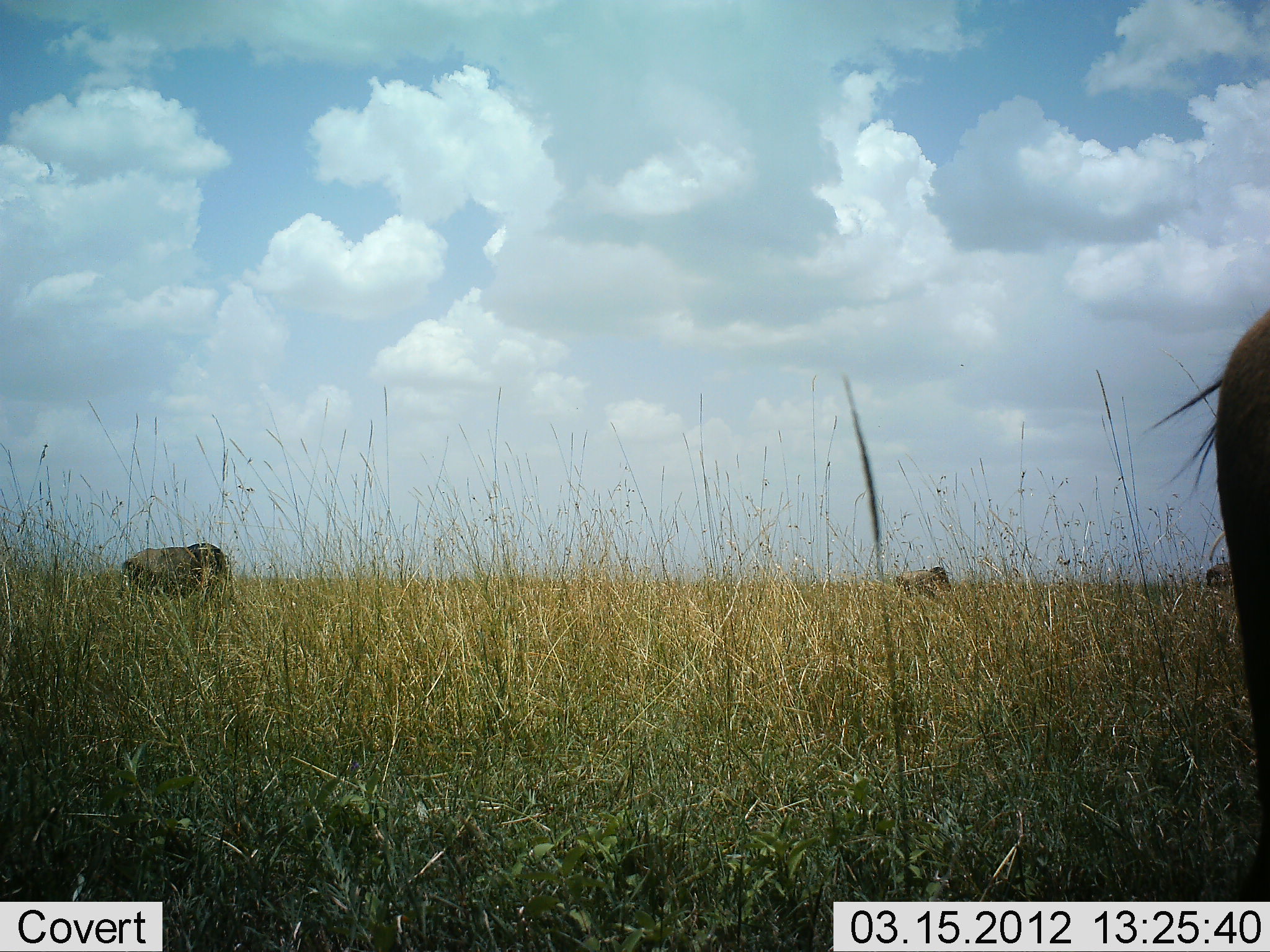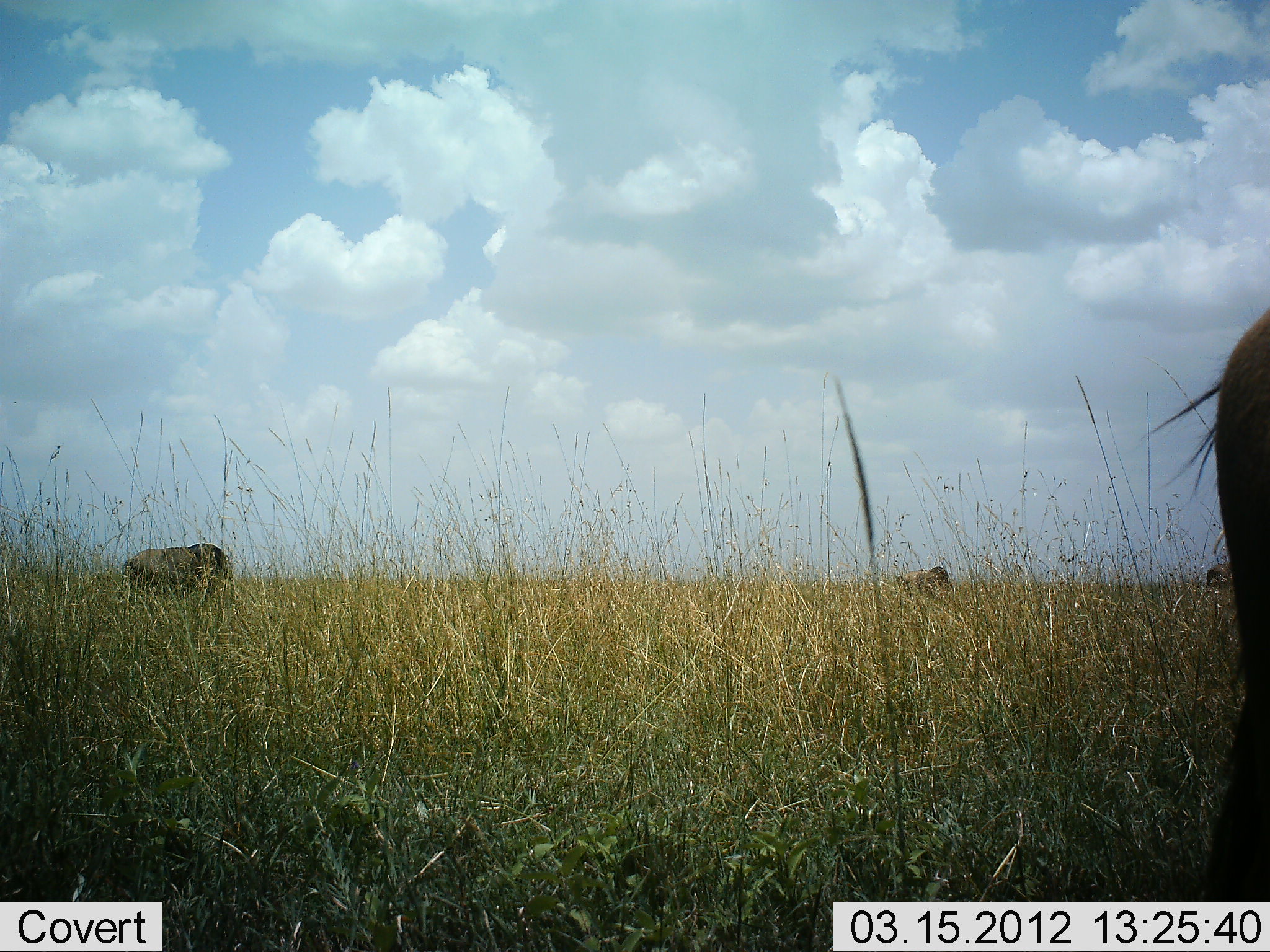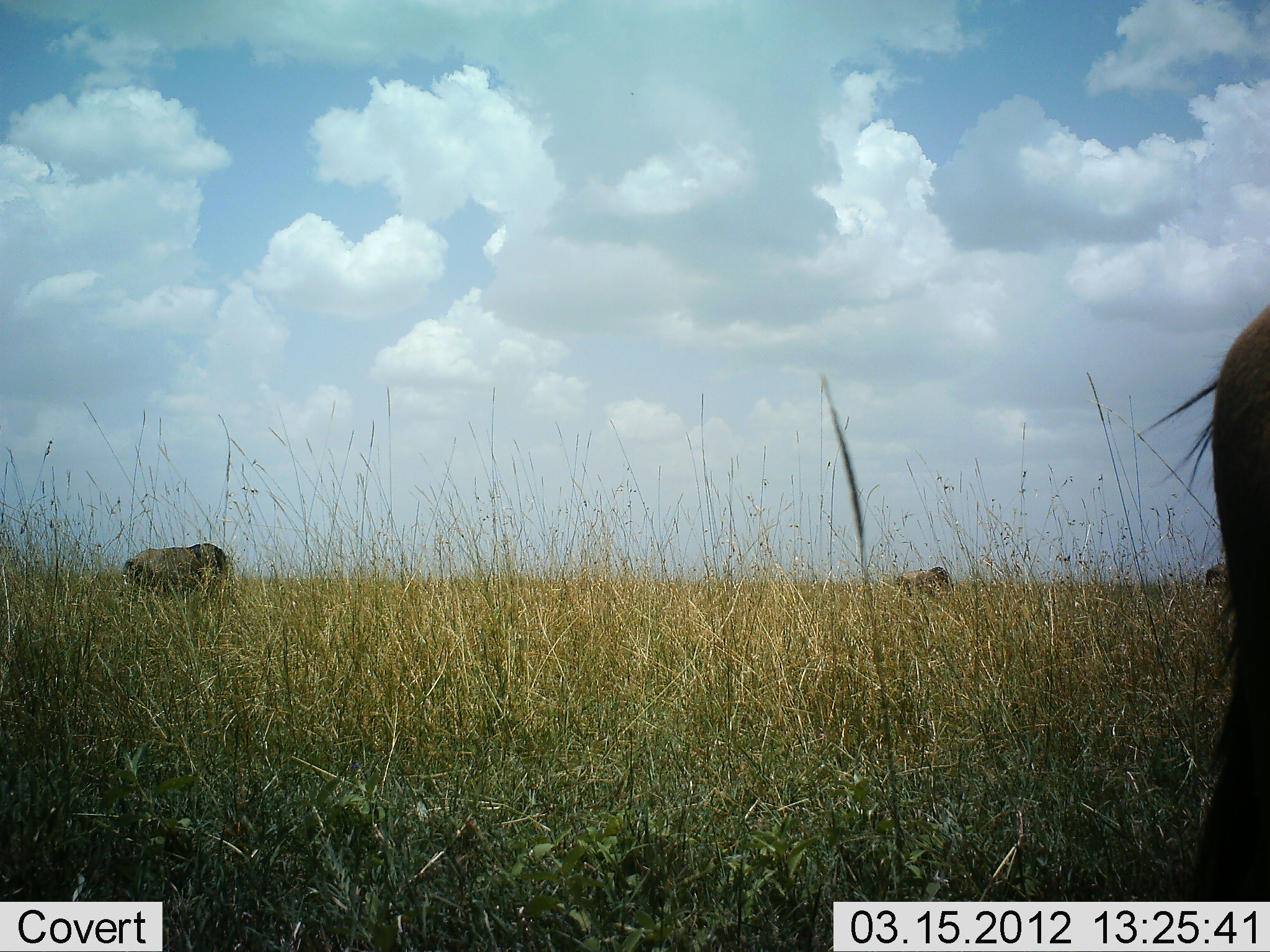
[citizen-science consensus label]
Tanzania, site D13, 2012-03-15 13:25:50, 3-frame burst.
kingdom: Animalia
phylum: Chordata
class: Mammalia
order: Artiodactyla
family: Bovidae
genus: Connochaetes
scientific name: Connochaetes taurinus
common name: blue wildebeest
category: wildebeest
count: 3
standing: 53%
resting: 7%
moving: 0%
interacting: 0%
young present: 0%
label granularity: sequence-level